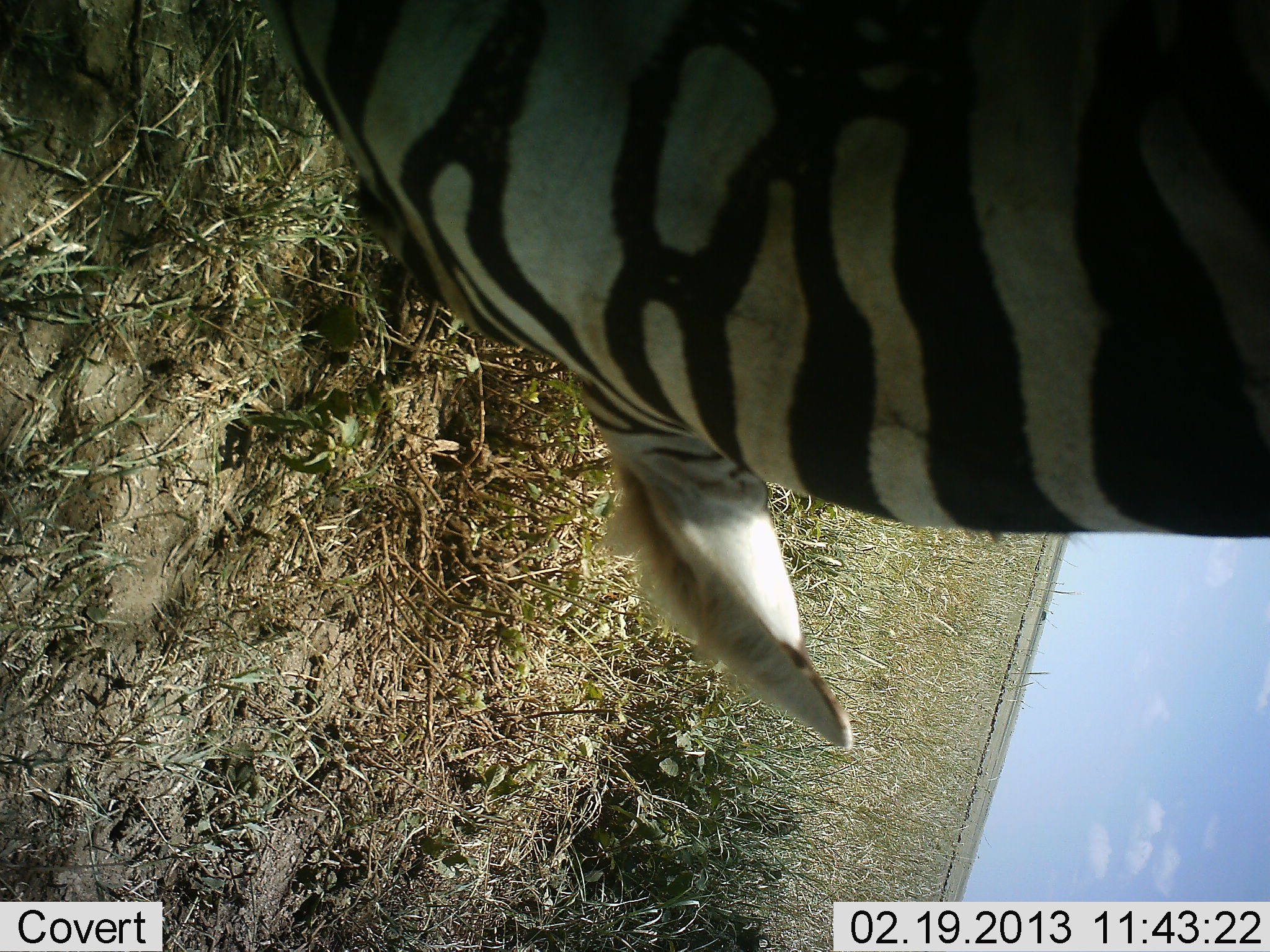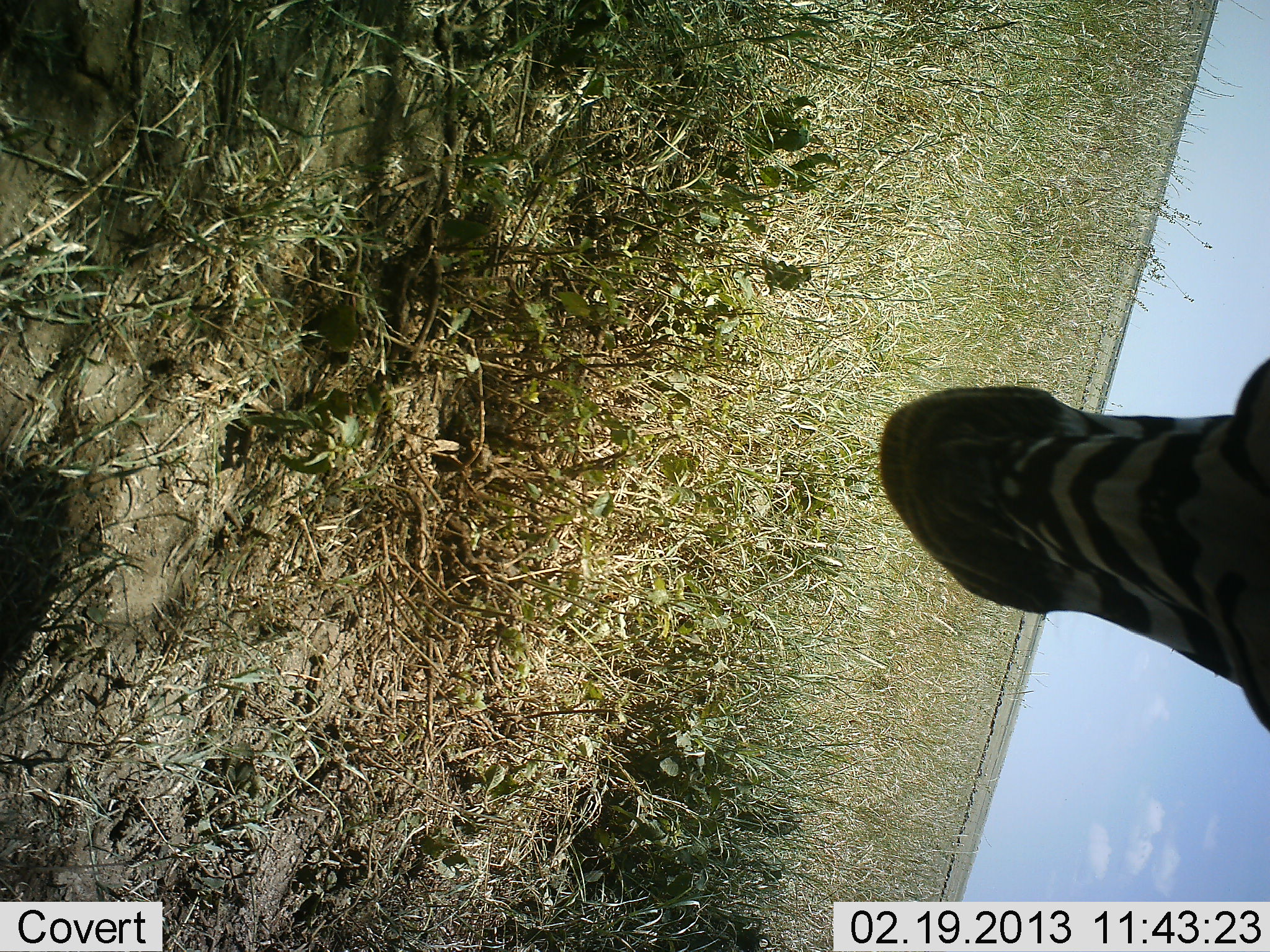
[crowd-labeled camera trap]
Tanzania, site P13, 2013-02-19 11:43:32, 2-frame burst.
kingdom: Animalia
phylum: Chordata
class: Mammalia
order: Perissodactyla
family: Equidae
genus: Equus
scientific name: Equus quagga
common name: plains zebra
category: zebra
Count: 1.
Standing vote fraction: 23%.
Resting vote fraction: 0%.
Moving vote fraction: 15%.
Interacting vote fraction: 0%.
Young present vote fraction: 0%.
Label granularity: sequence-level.